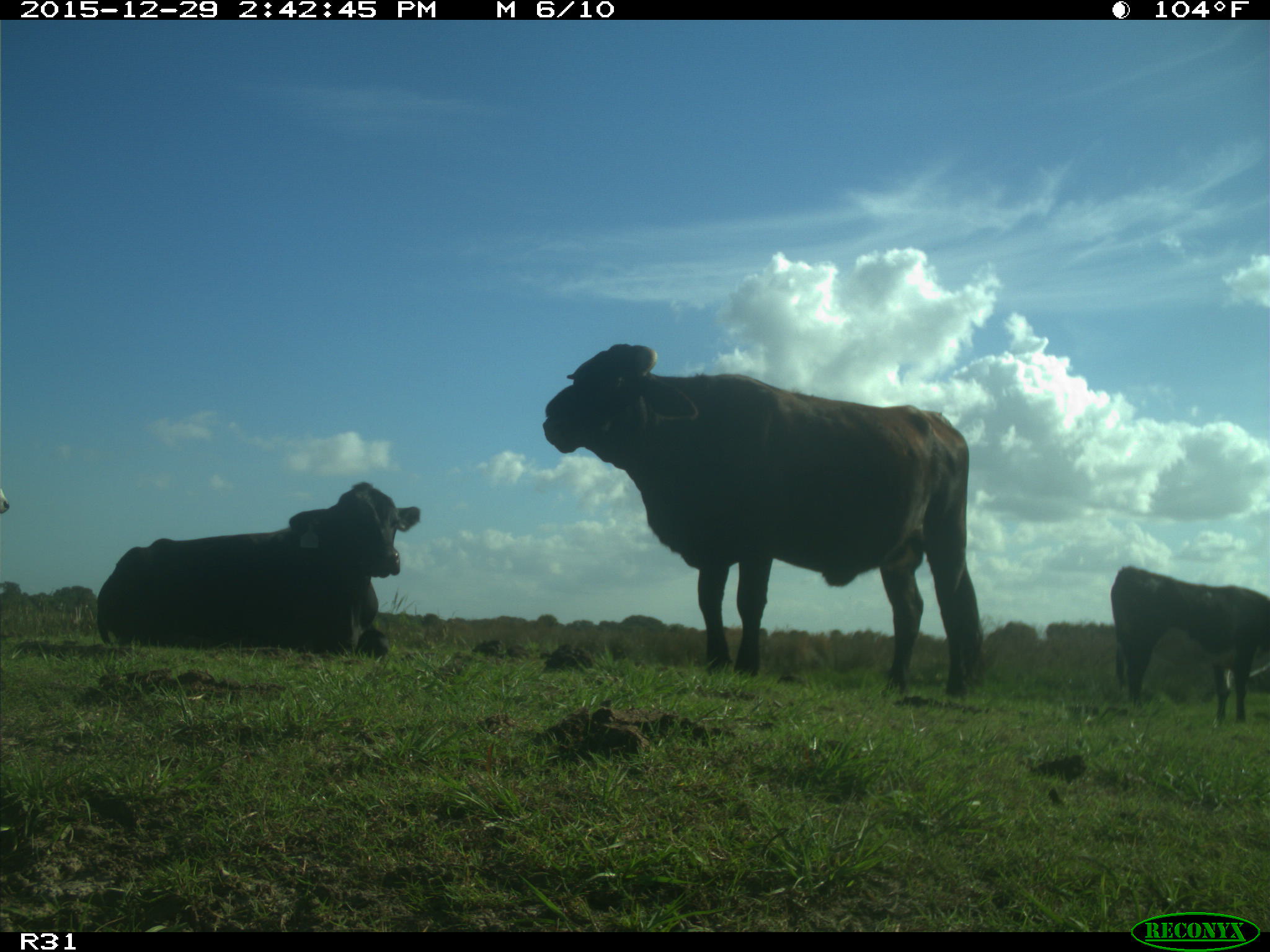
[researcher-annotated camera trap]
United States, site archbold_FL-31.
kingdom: Animalia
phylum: Chordata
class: Mammalia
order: Artiodactyla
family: Bovidae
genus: Bos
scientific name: Bos taurus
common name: domestic cow